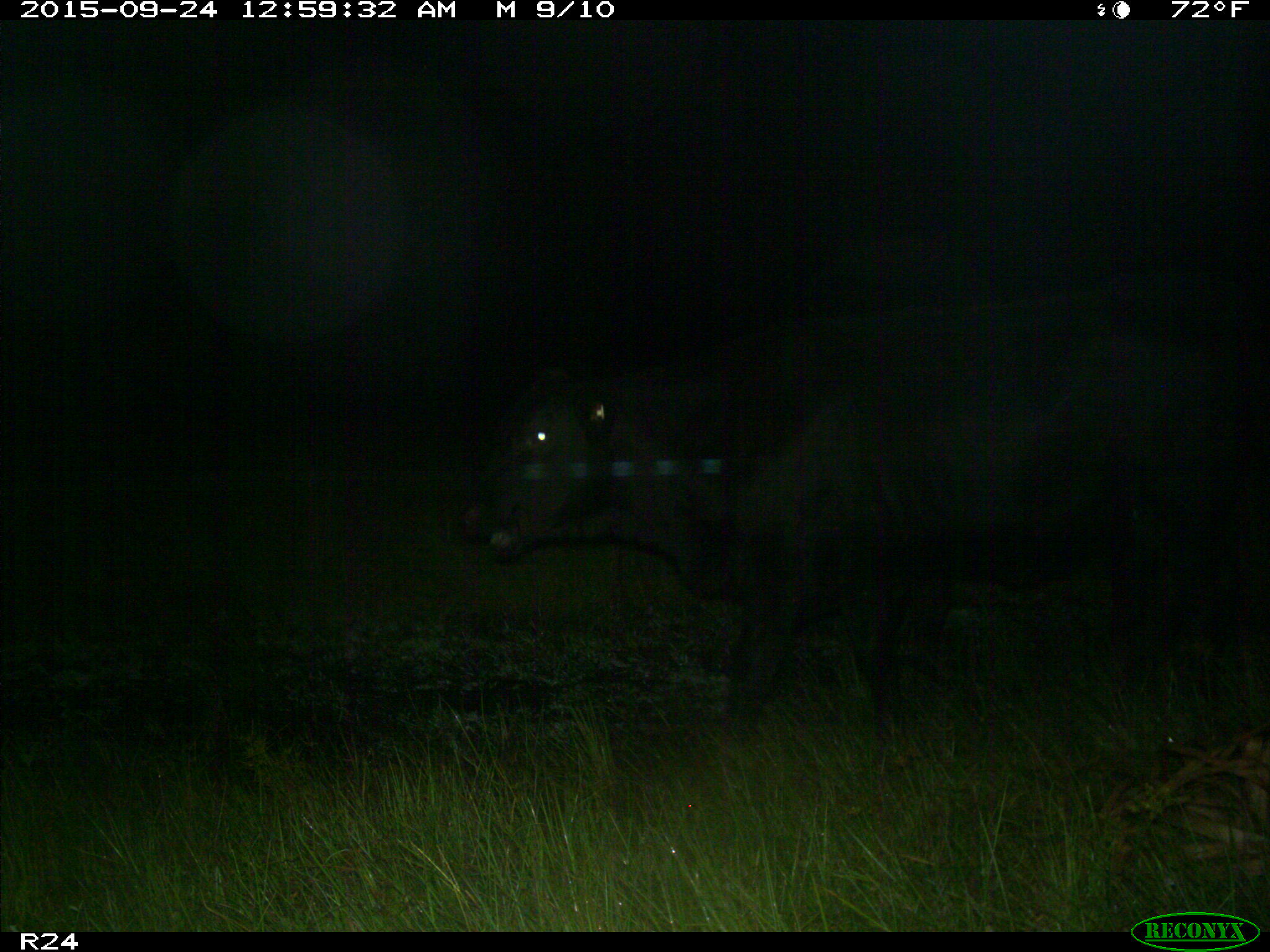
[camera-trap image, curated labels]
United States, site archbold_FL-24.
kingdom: Animalia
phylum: Chordata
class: Mammalia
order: Artiodactyla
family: Bovidae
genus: Bos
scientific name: Bos taurus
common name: domestic cow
Bos taurus (domestic cow).